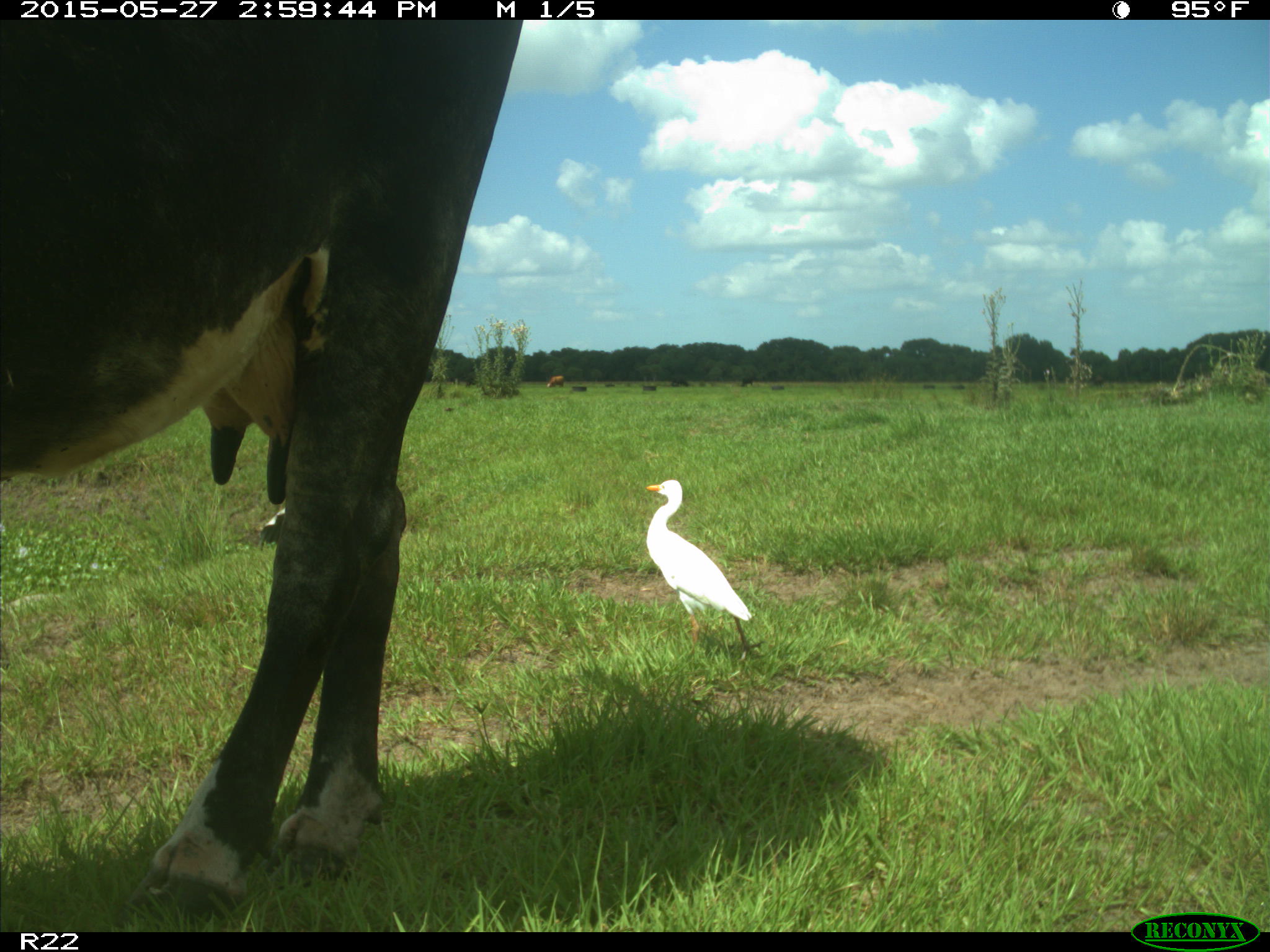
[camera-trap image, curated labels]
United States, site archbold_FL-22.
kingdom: Animalia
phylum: Chordata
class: Mammalia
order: Artiodactyla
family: Bovidae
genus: Bos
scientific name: Bos taurus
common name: domestic cow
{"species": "Bos taurus (domestic cow)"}